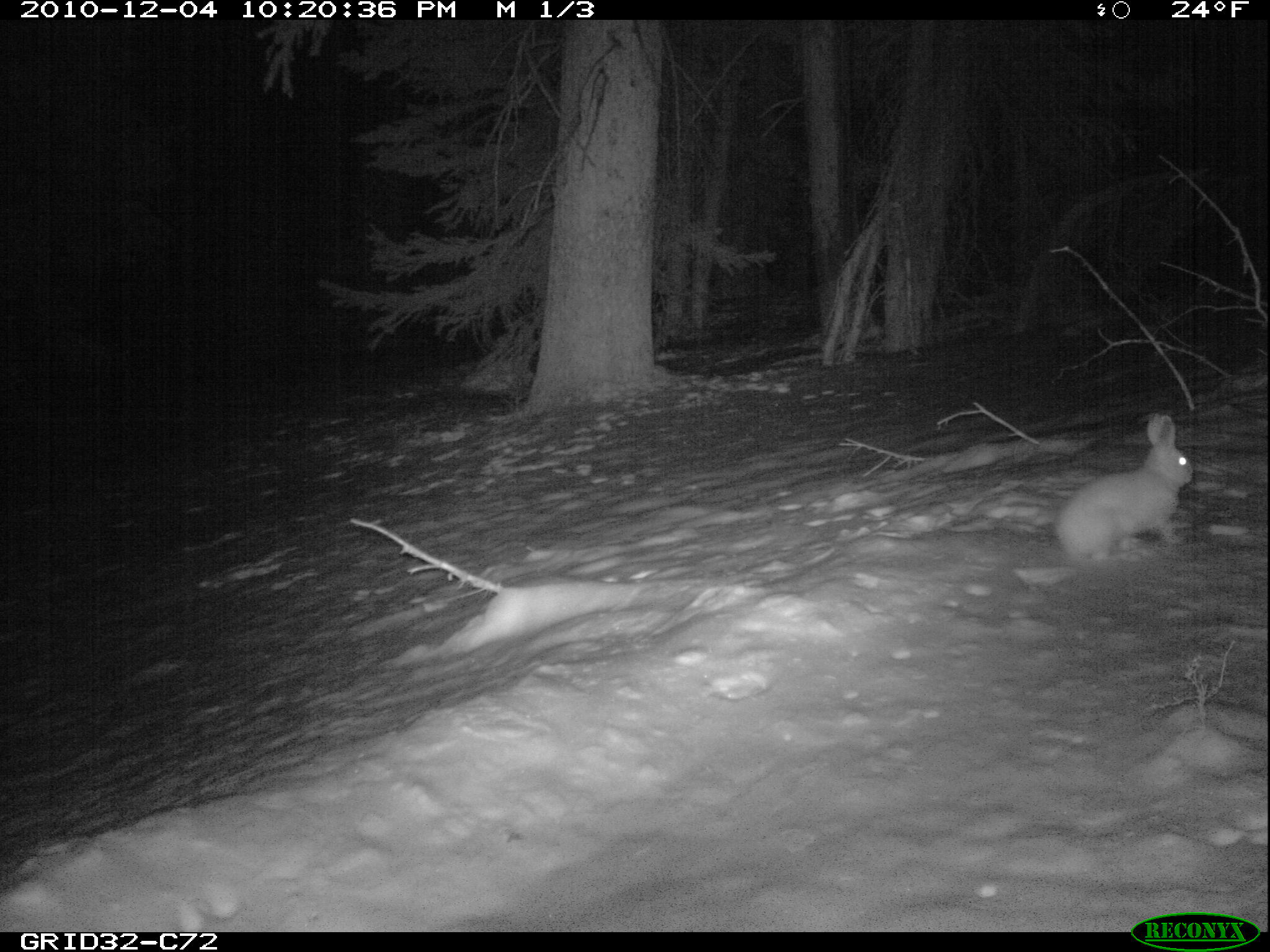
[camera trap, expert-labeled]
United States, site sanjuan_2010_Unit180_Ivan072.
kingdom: Animalia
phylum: Chordata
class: Mammalia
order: Lagomorpha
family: Leporidae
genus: Lepus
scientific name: Lepus americanus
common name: snowshoe hare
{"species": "Lepus americanus (snowshoe hare)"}